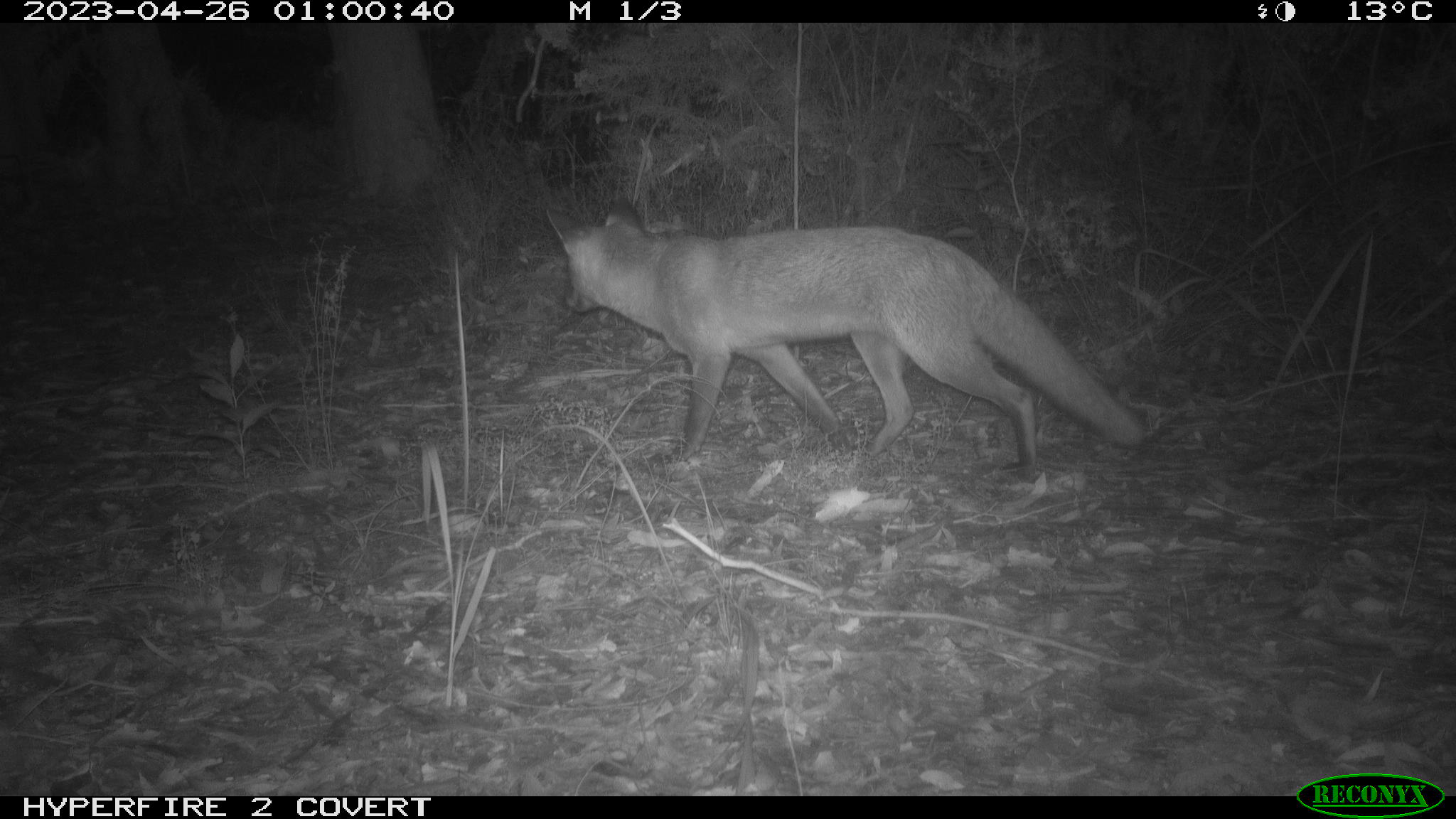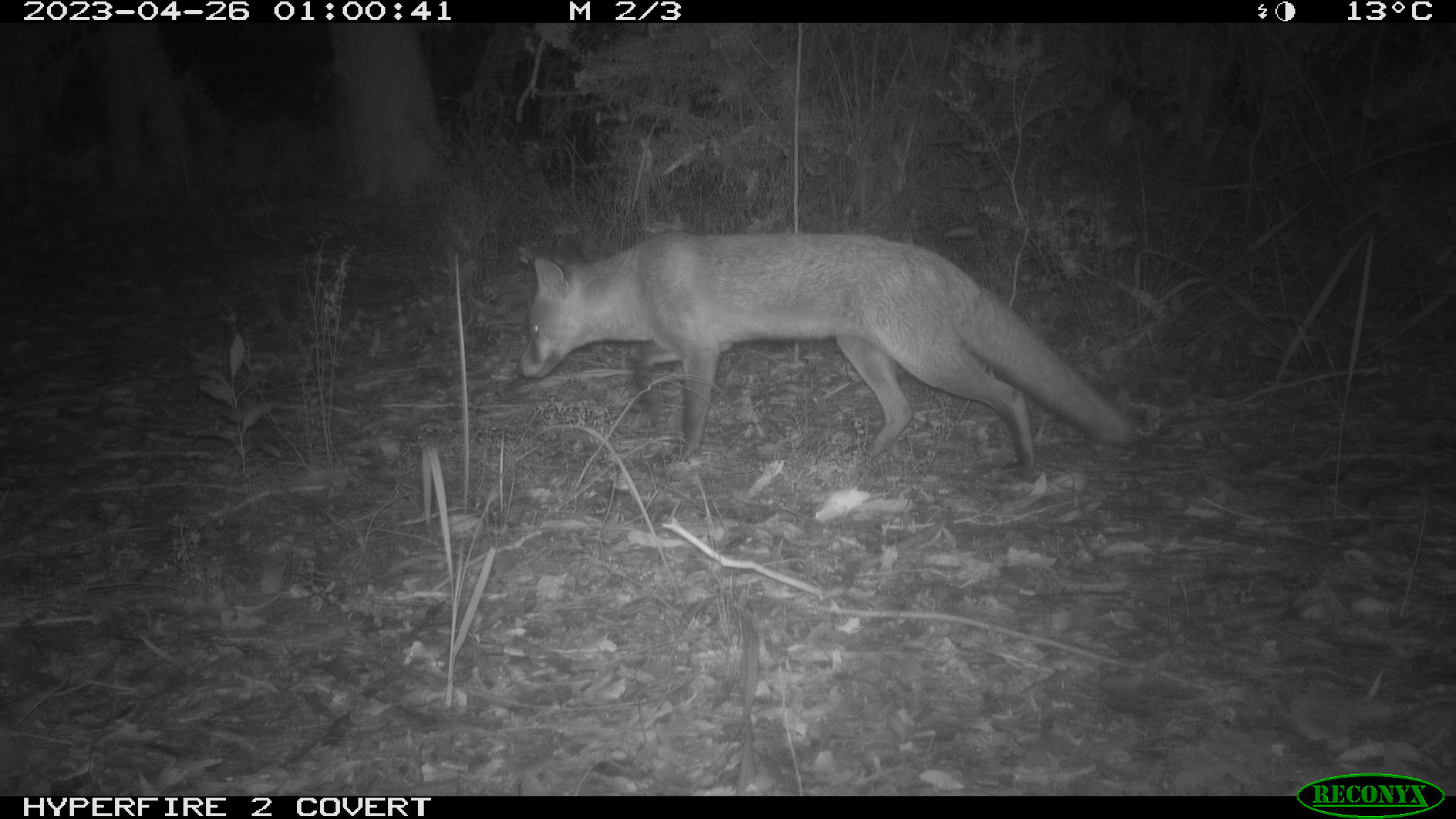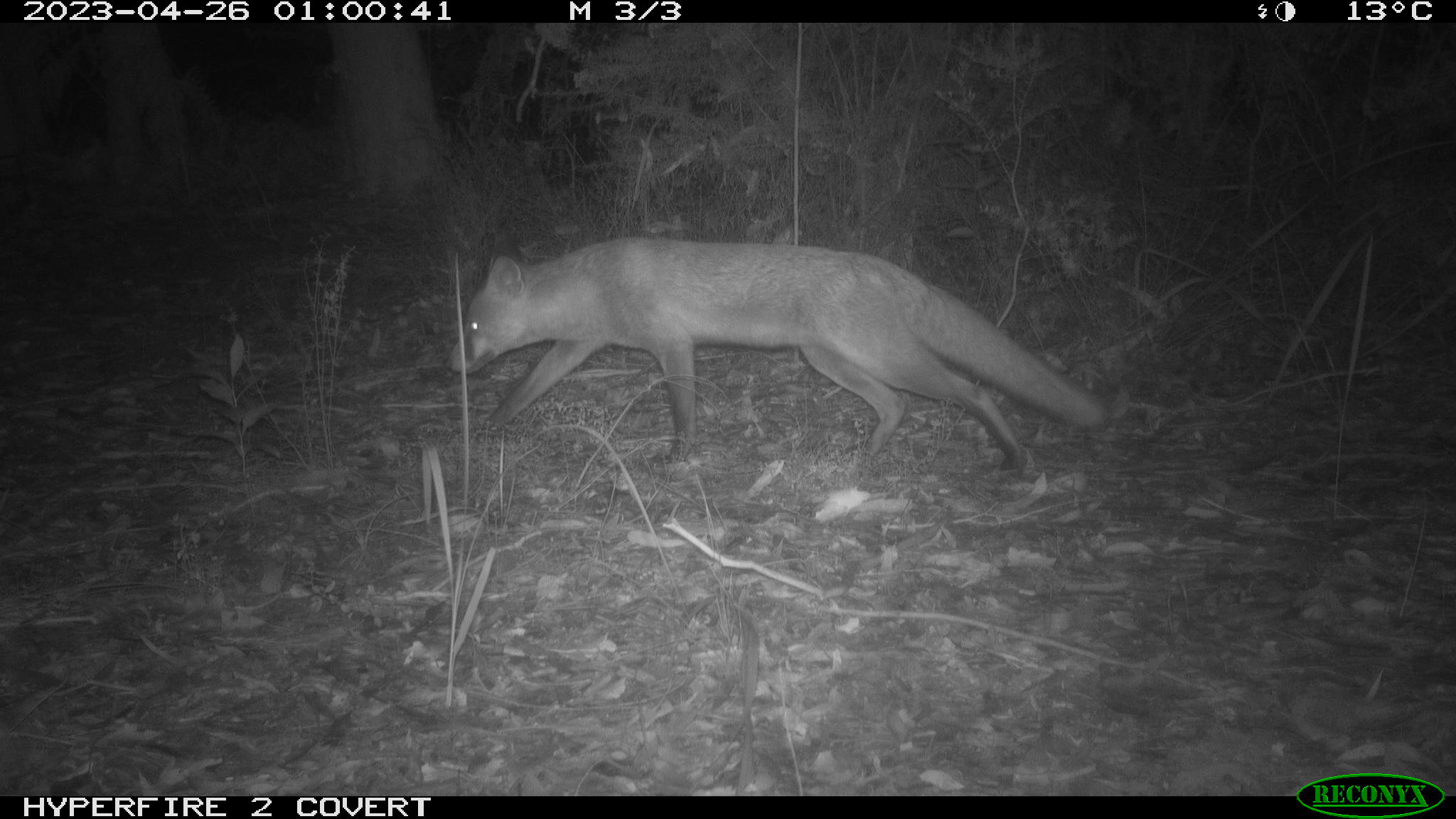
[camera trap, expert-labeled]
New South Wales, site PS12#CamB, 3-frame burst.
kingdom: Animalia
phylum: Chordata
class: Mammalia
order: Carnivora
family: Canidae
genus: Vulpes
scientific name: Vulpes vulpes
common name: red fox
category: fox